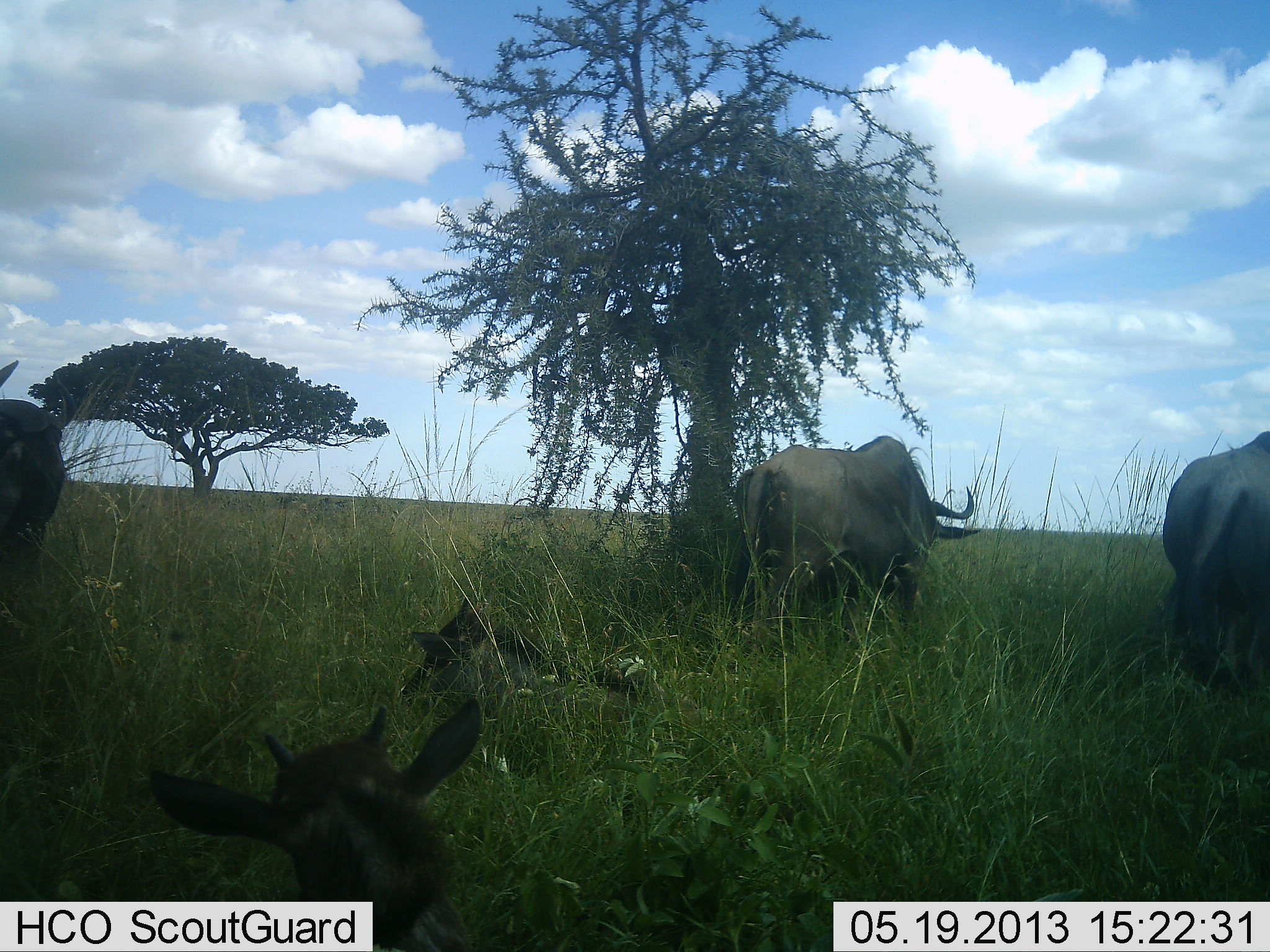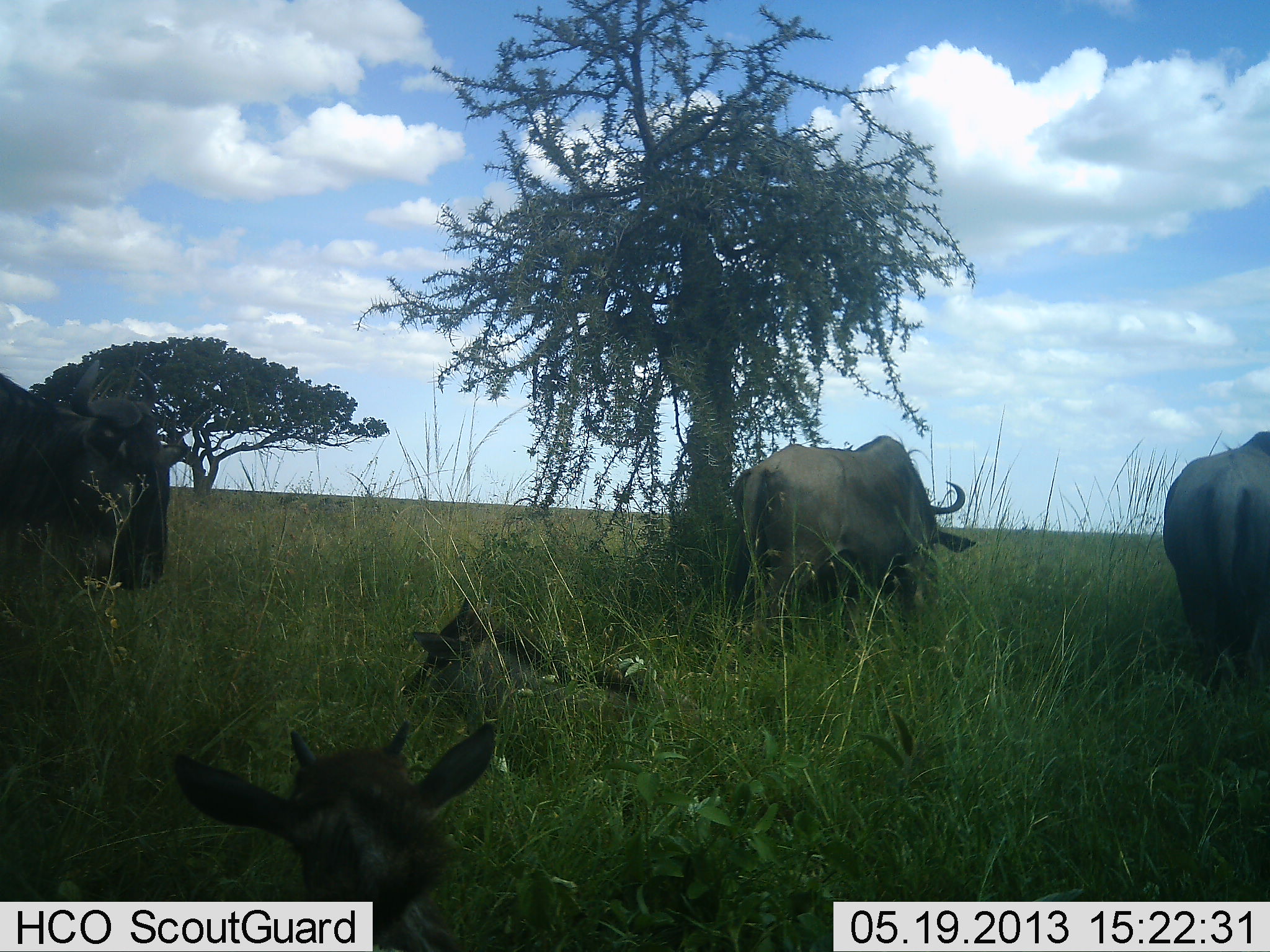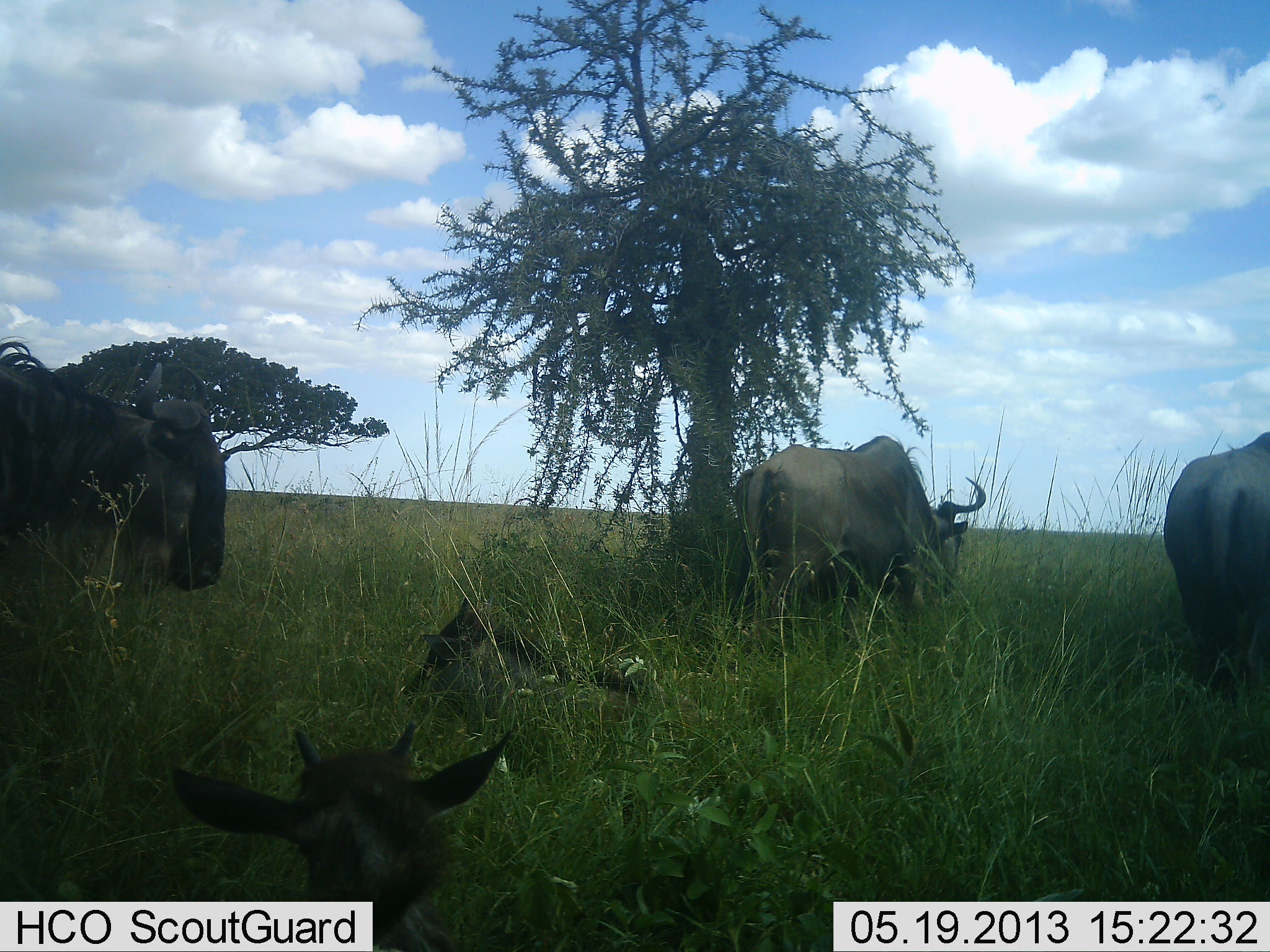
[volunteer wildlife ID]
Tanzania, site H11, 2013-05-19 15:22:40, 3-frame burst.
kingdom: Animalia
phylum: Chordata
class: Mammalia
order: Artiodactyla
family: Bovidae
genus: Connochaetes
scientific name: Connochaetes taurinus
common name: blue wildebeest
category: wildebeest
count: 5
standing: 78%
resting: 74%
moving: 22%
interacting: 0%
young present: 59%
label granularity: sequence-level